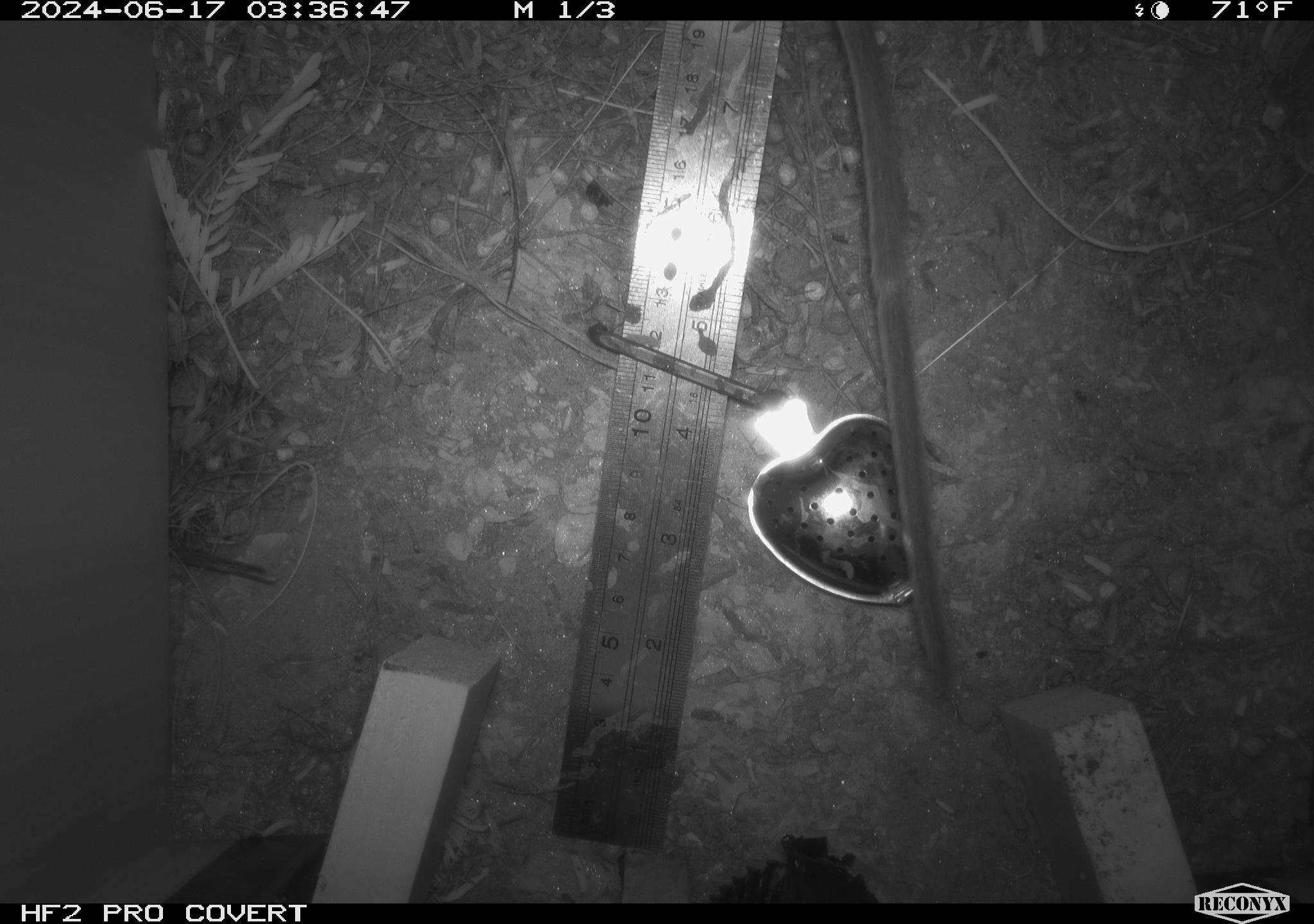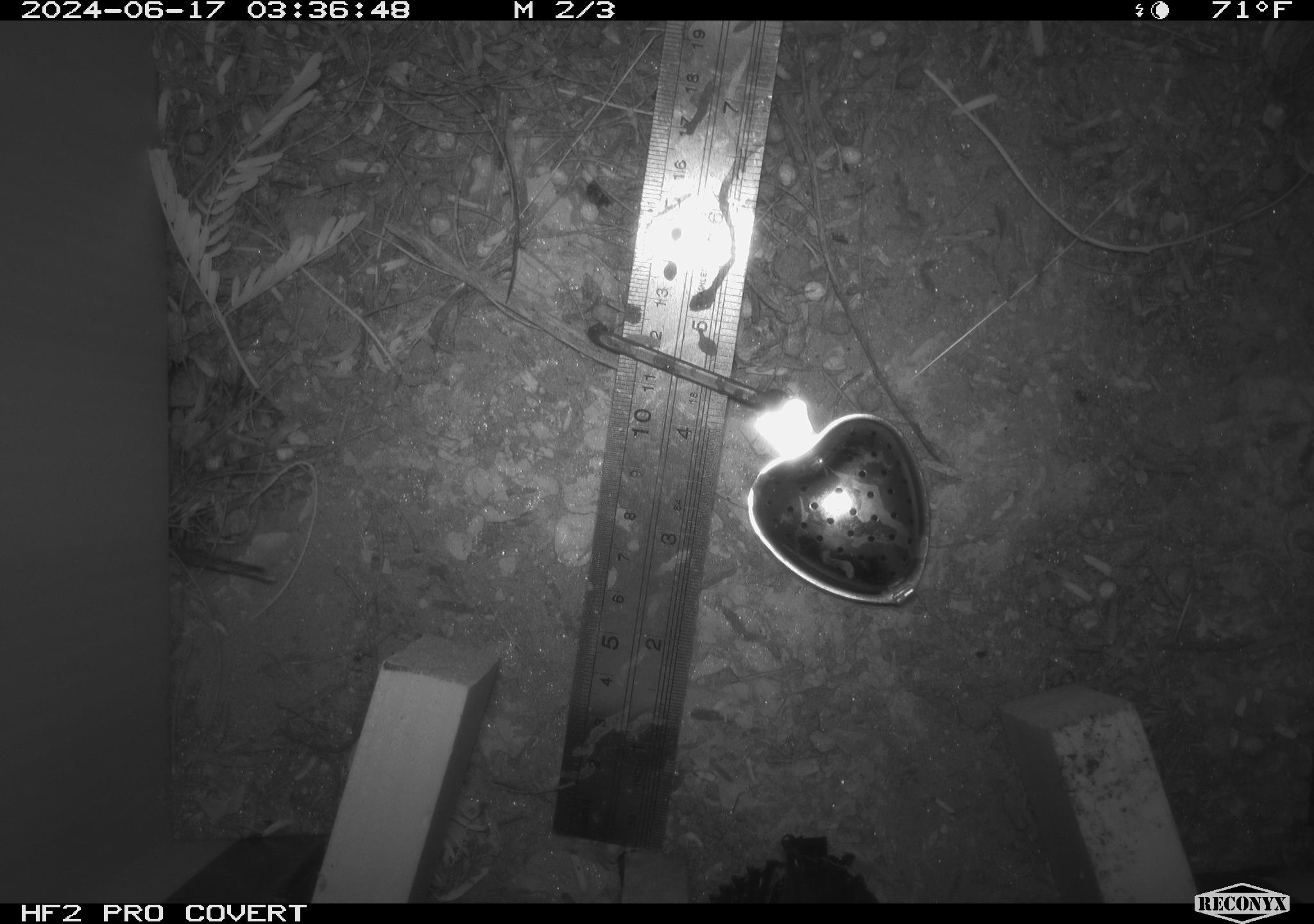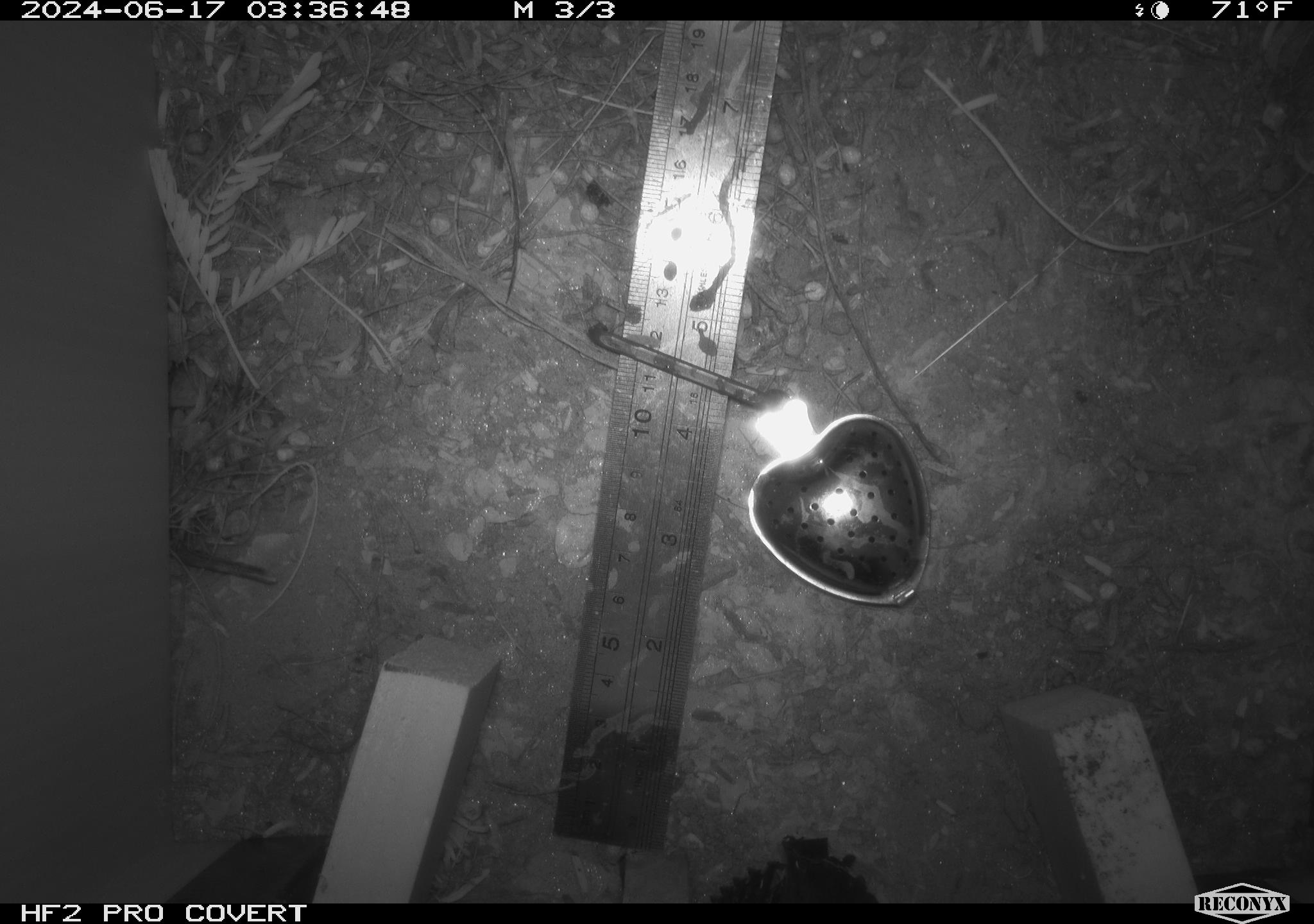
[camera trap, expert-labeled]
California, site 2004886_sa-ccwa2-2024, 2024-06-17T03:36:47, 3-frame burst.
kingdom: Animalia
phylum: Chordata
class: Mammalia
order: Rodentia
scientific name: Rodentia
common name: woodrat or rat or mouse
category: woodrat or rat or mouse species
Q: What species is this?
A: Woodrat or rat or mouse species (woodrat or rat or mouse) (Rodentia).